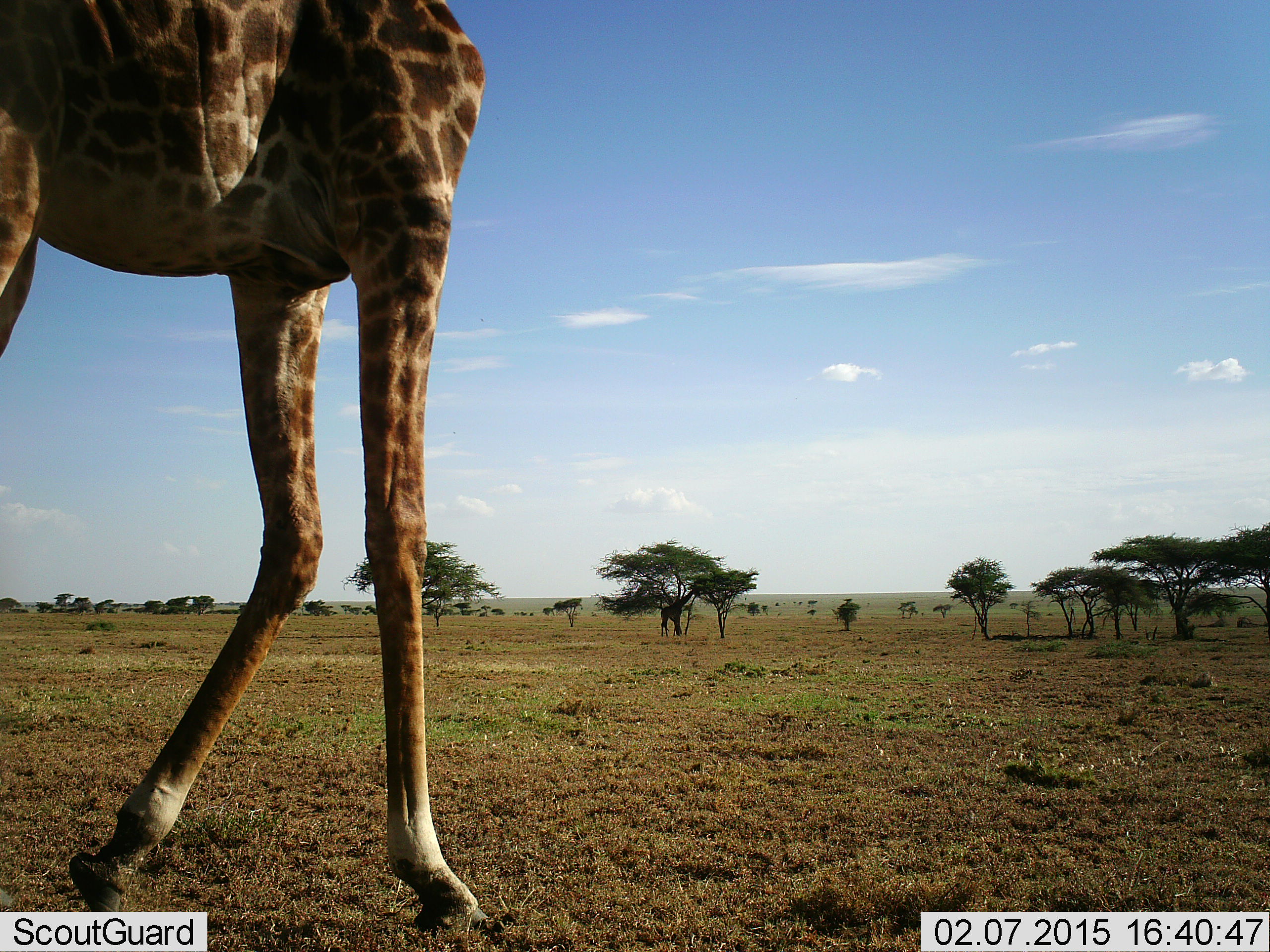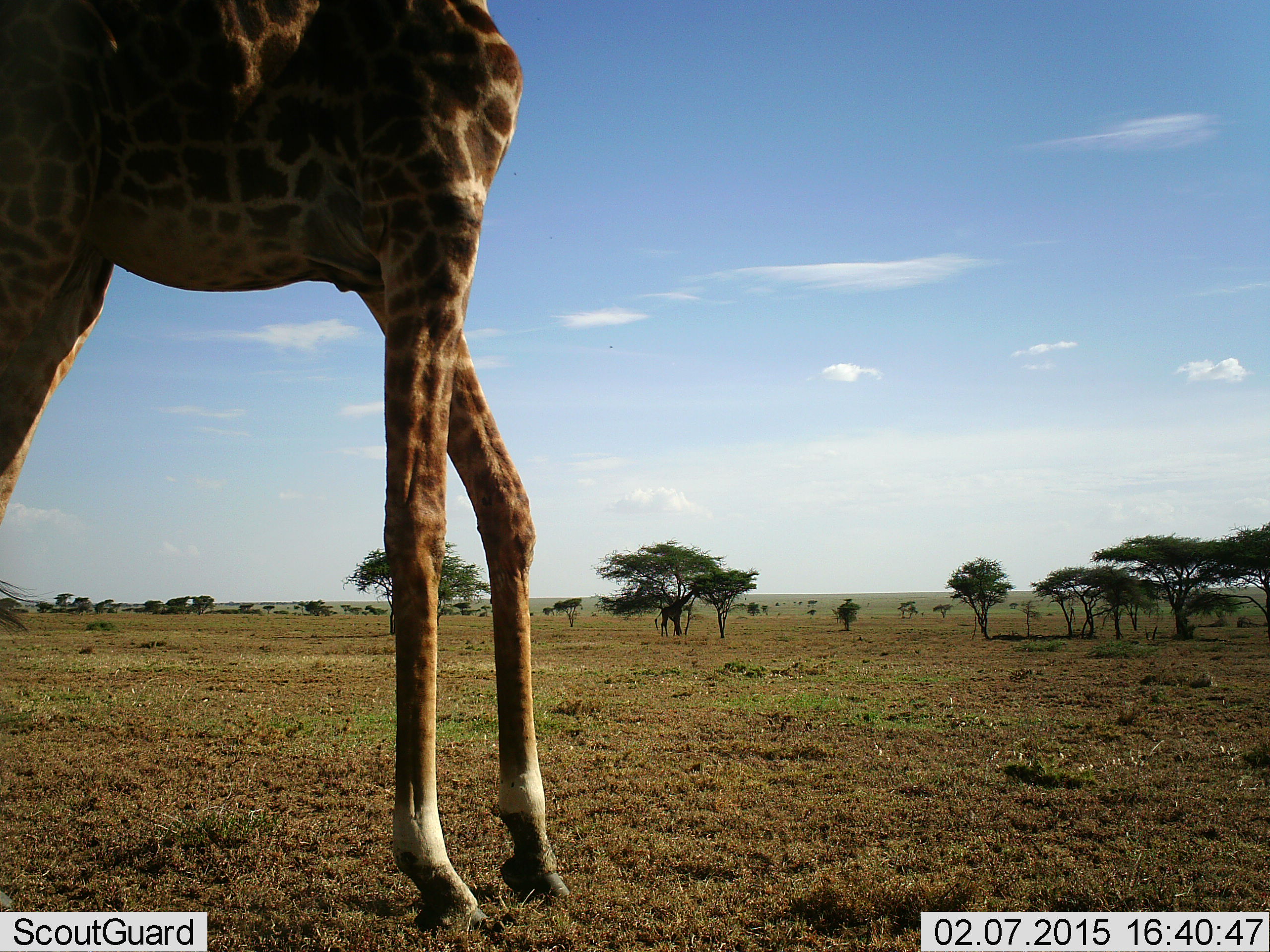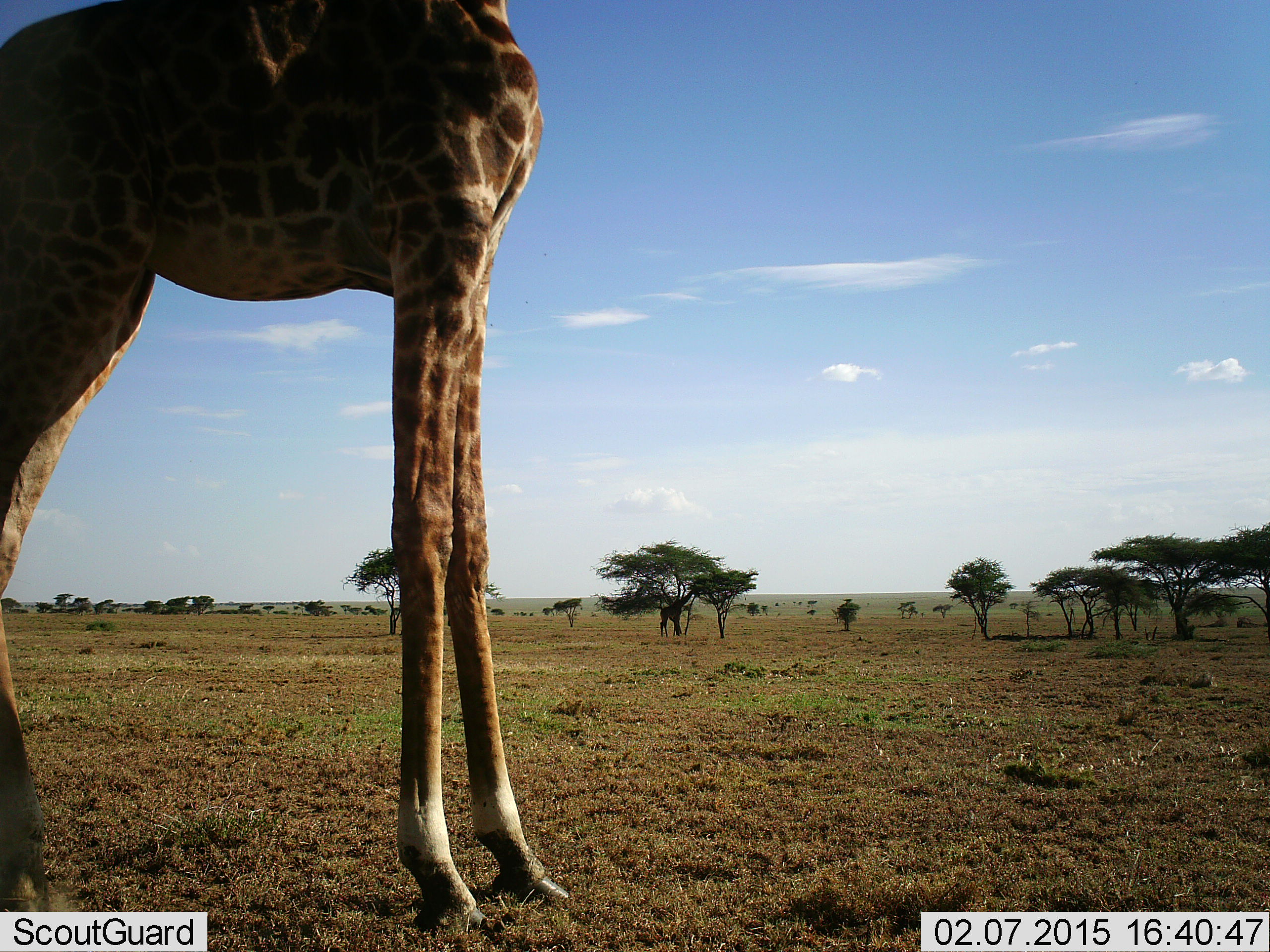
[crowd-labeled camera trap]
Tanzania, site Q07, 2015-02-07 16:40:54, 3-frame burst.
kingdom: Animalia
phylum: Chordata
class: Mammalia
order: Artiodactyla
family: Giraffidae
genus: Giraffa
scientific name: Giraffa camelopardalis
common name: giraffe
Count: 1.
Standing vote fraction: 50%.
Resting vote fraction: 0%.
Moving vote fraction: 80%.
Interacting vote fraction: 0%.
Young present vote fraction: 0%.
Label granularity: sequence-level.